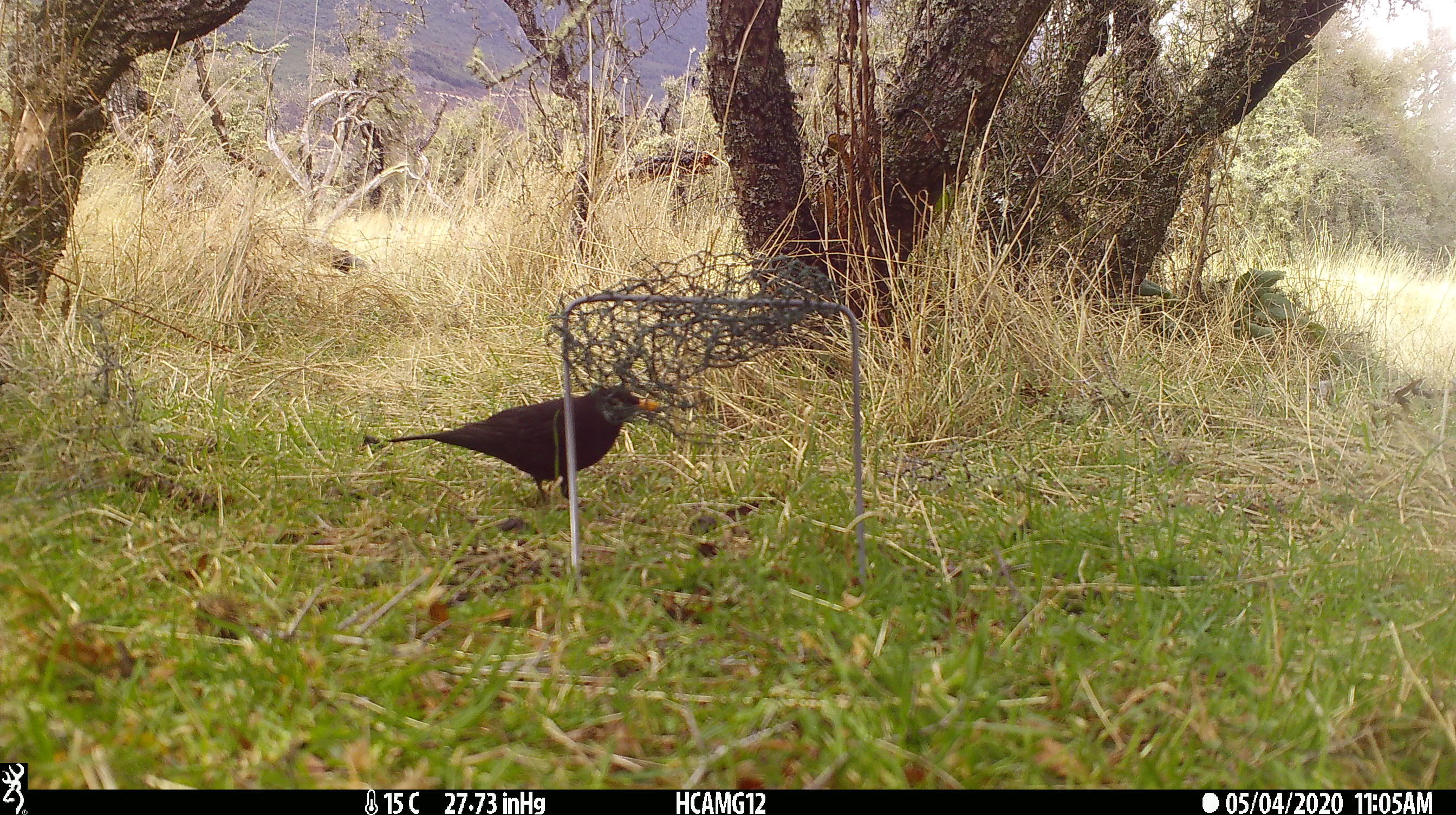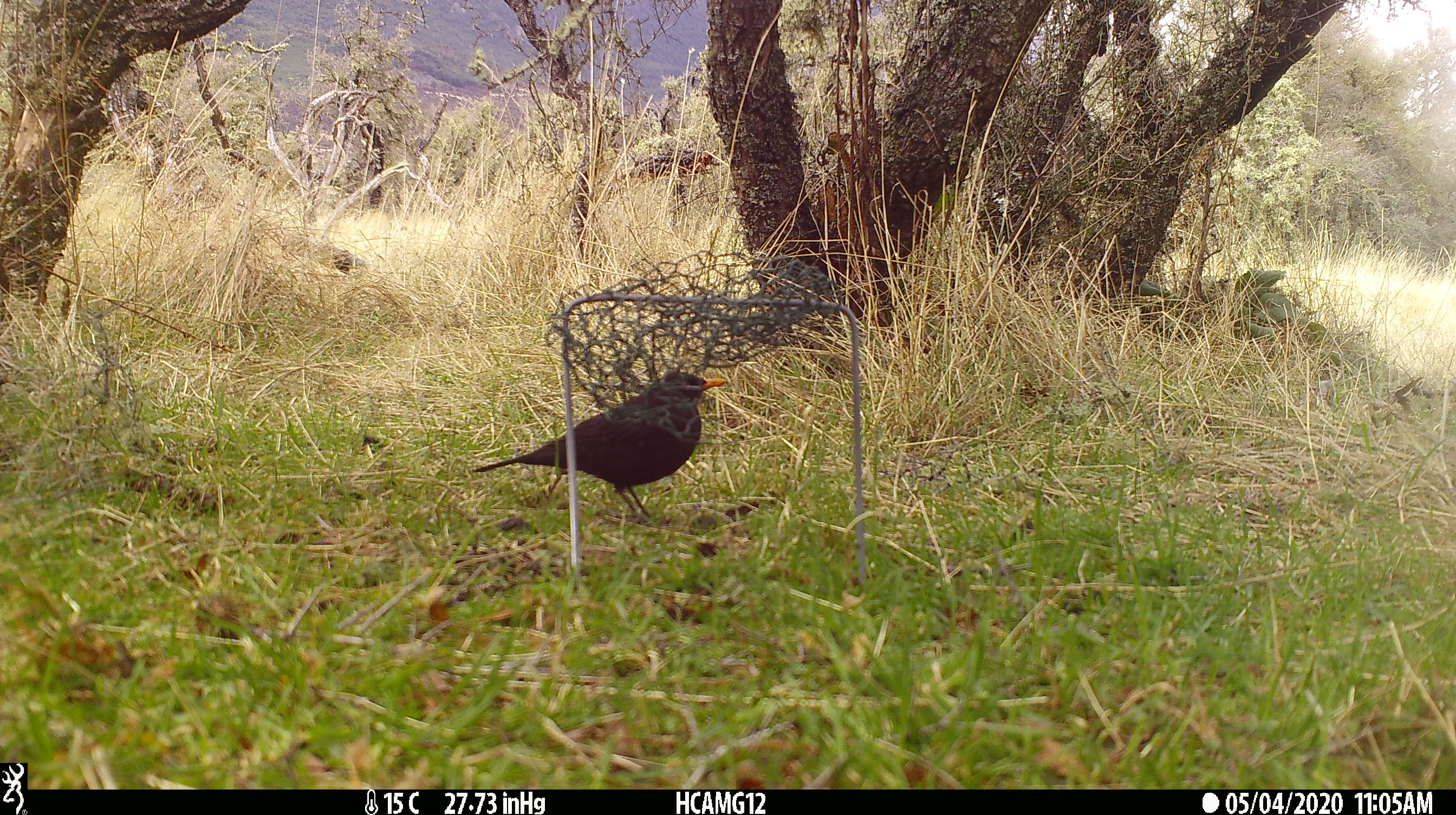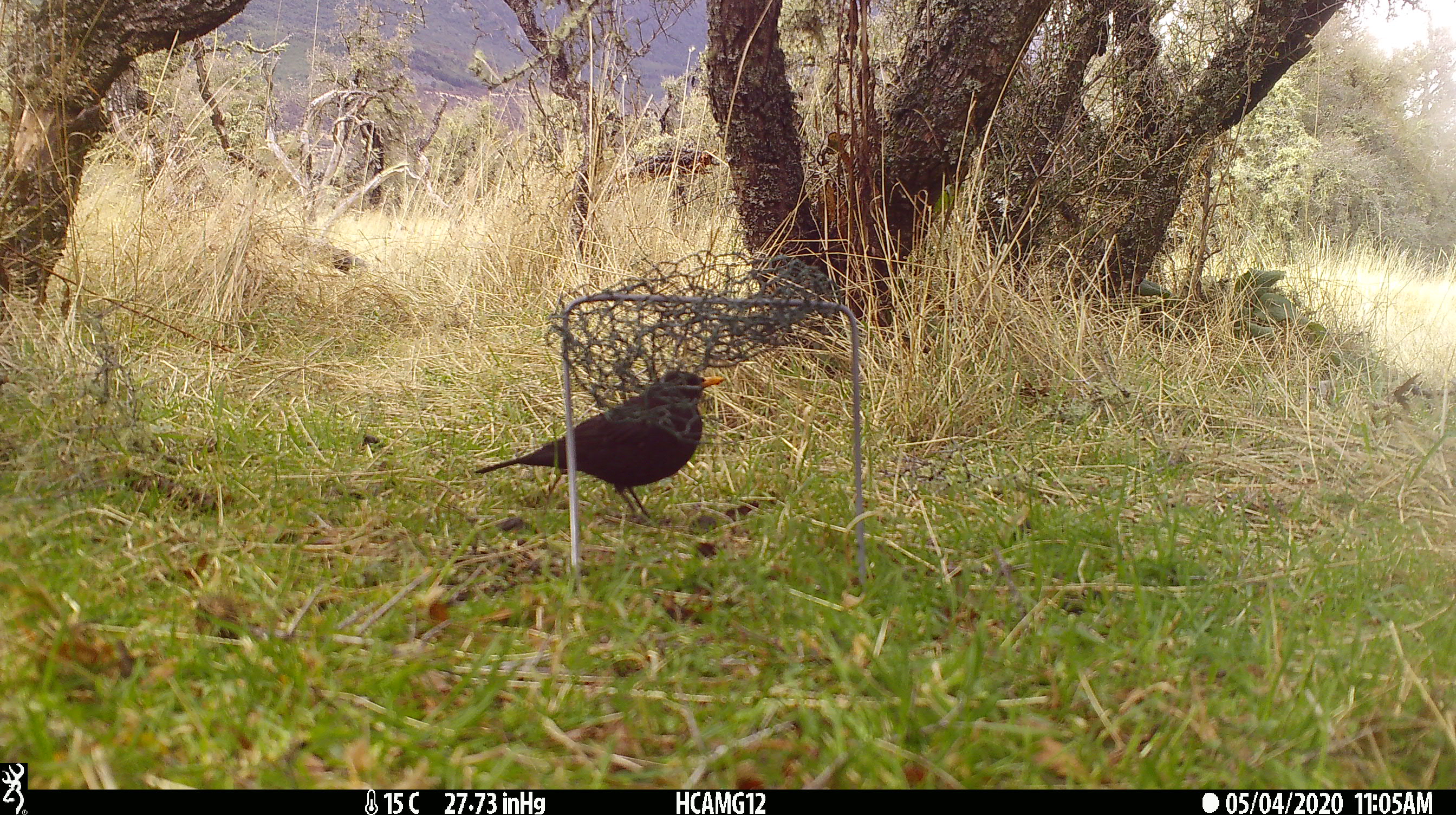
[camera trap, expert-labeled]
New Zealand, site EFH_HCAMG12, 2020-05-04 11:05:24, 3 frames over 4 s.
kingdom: Animalia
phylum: Chordata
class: Aves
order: Passeriformes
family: Turdidae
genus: Turdus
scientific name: Turdus merula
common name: eurasian blackbird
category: blackbird